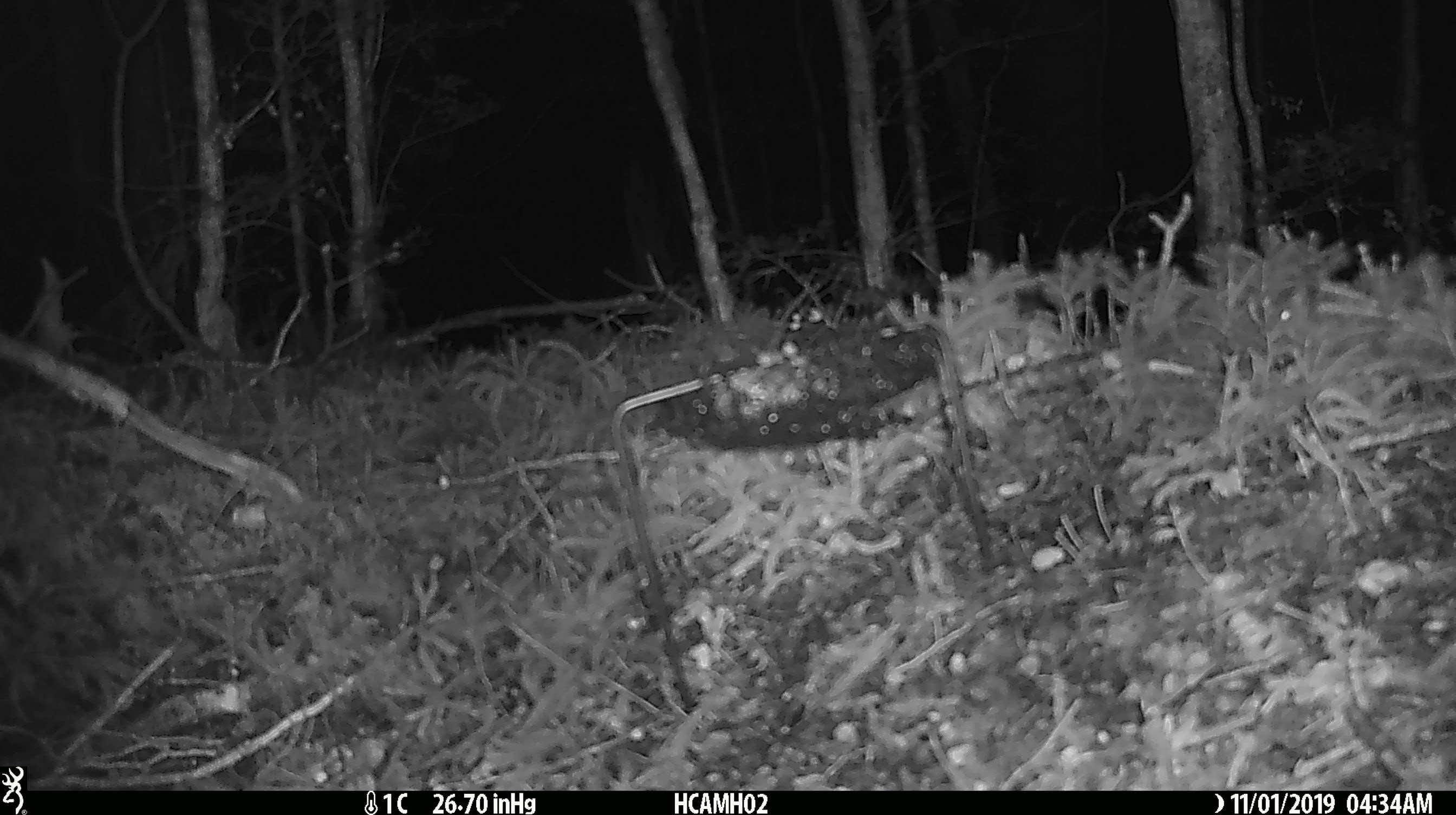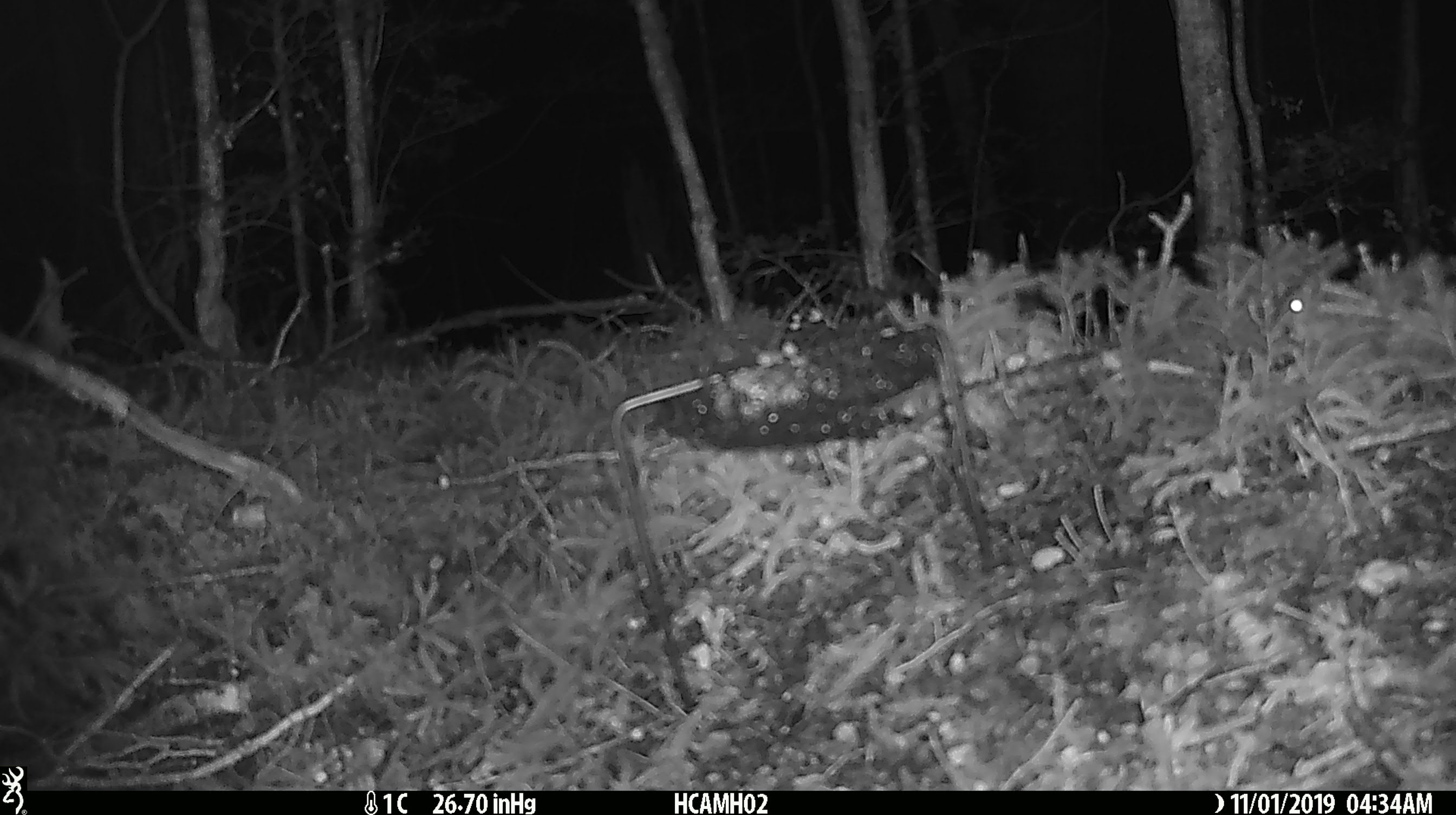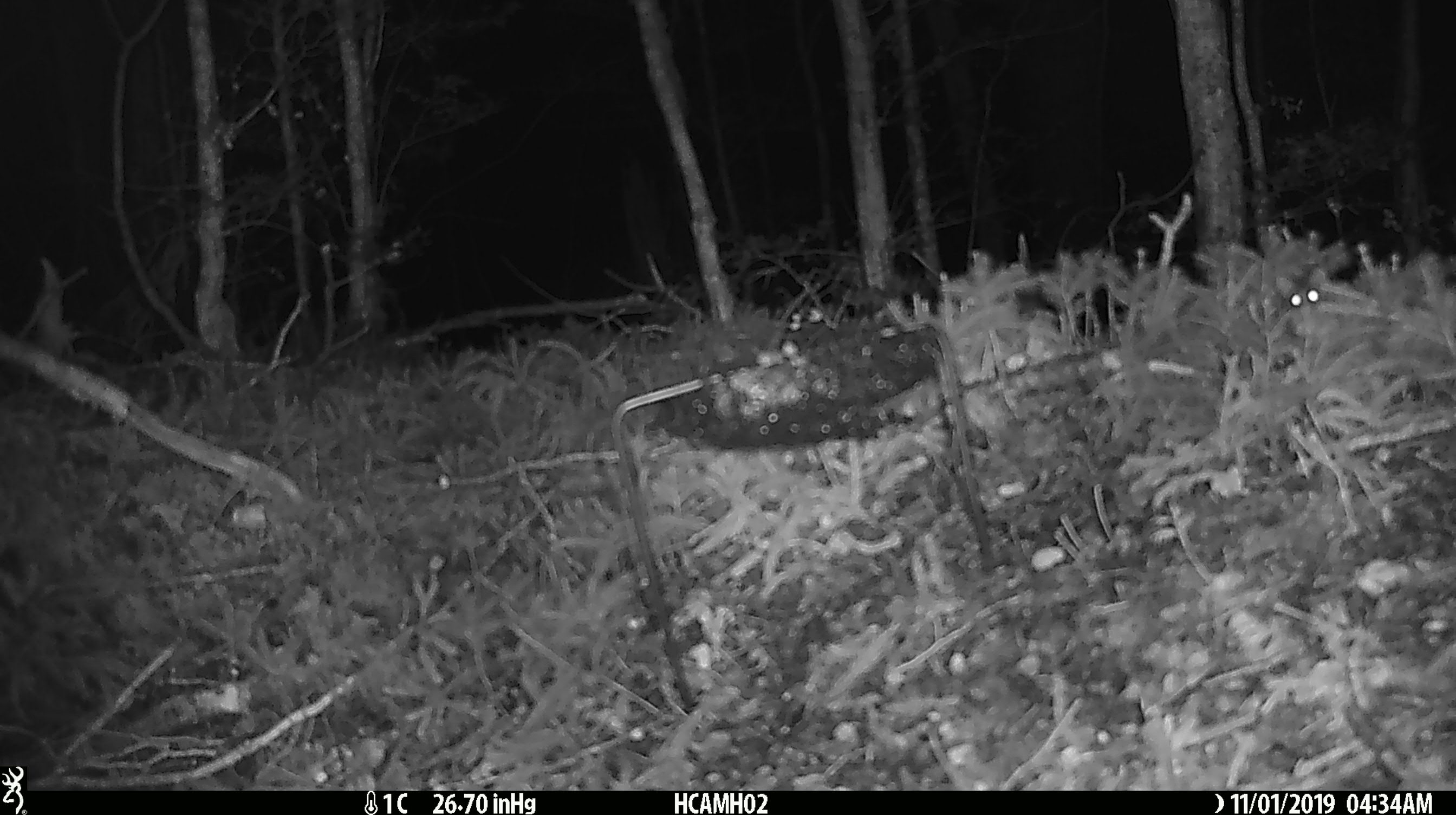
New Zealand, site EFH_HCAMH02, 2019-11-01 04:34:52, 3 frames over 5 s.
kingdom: Animalia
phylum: Chordata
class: Mammalia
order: Rodentia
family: Muridae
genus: Mus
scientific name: Mus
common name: mouse